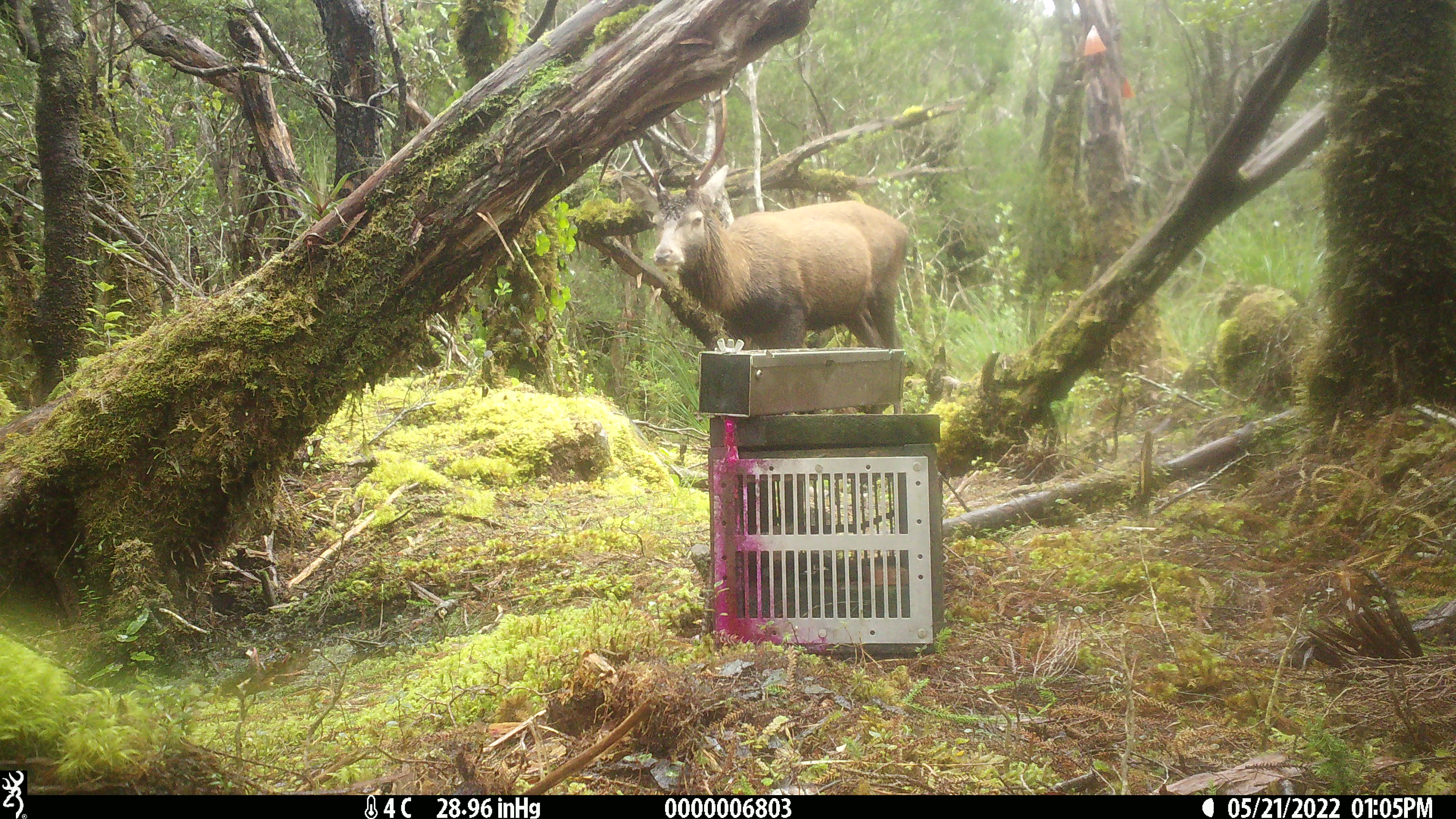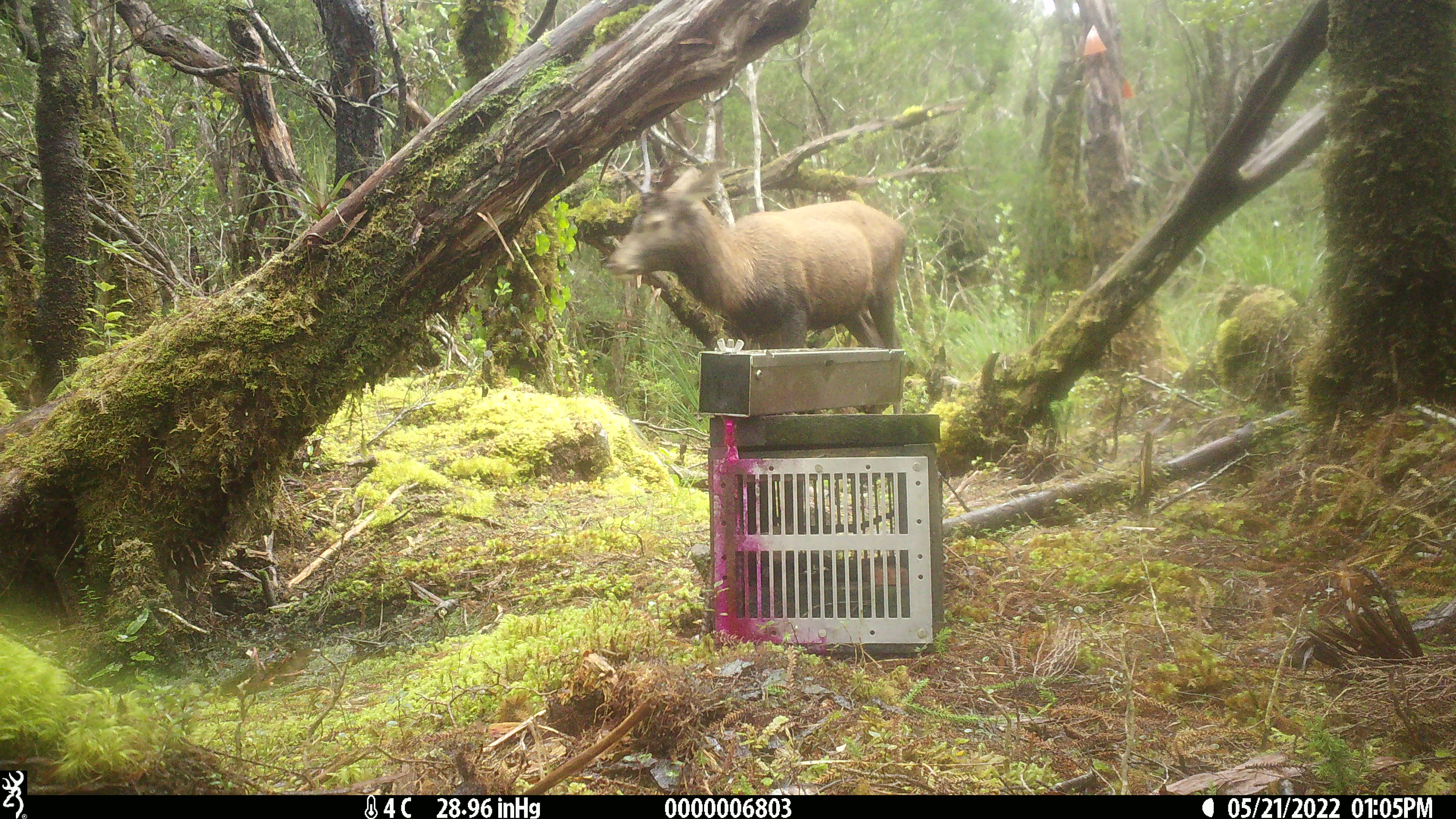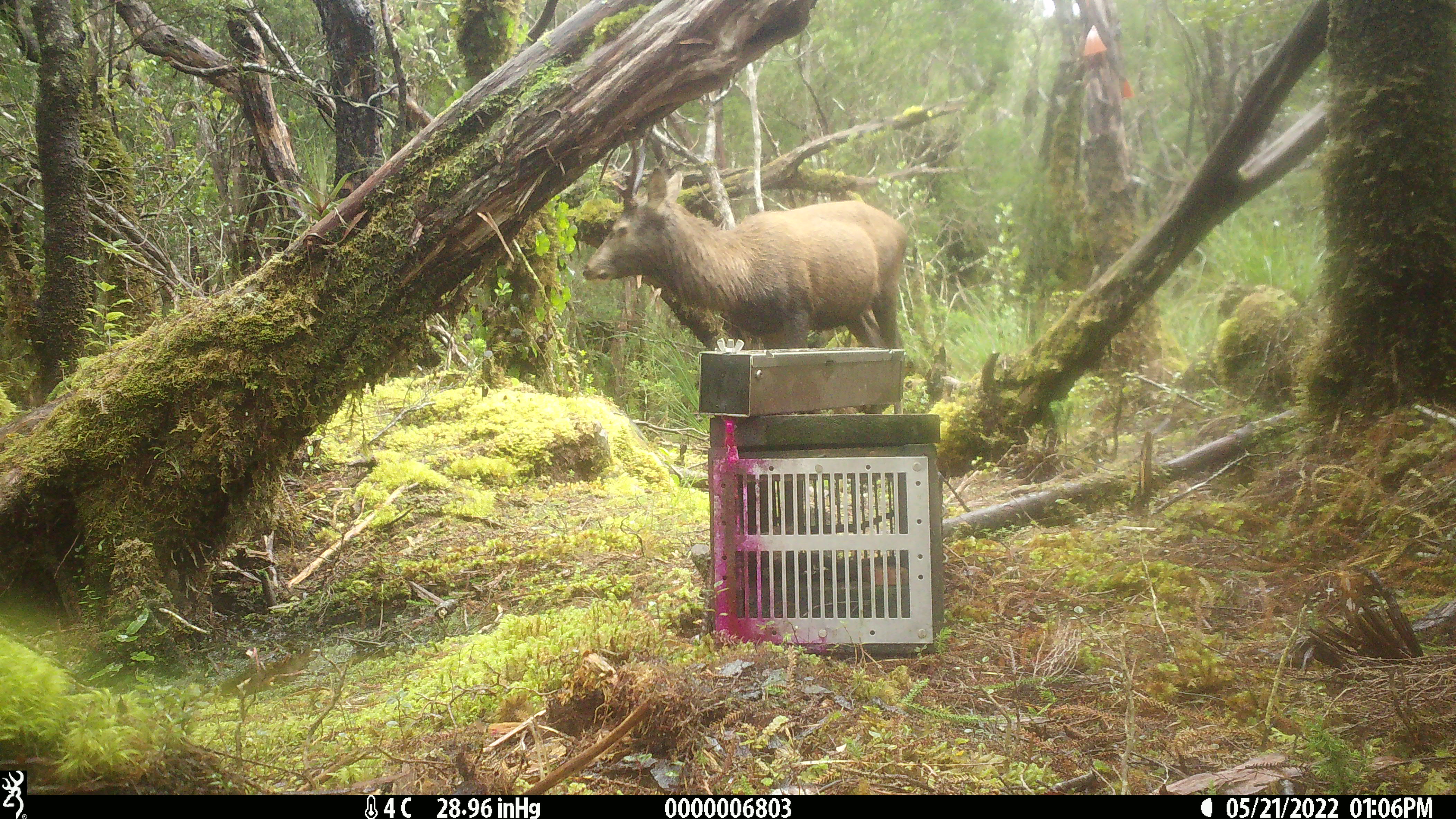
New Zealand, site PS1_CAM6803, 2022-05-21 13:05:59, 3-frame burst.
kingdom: Animalia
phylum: Chordata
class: Mammalia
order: Artiodactyla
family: Cervidae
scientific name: Cervidae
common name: deer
Deer (Cervidae).